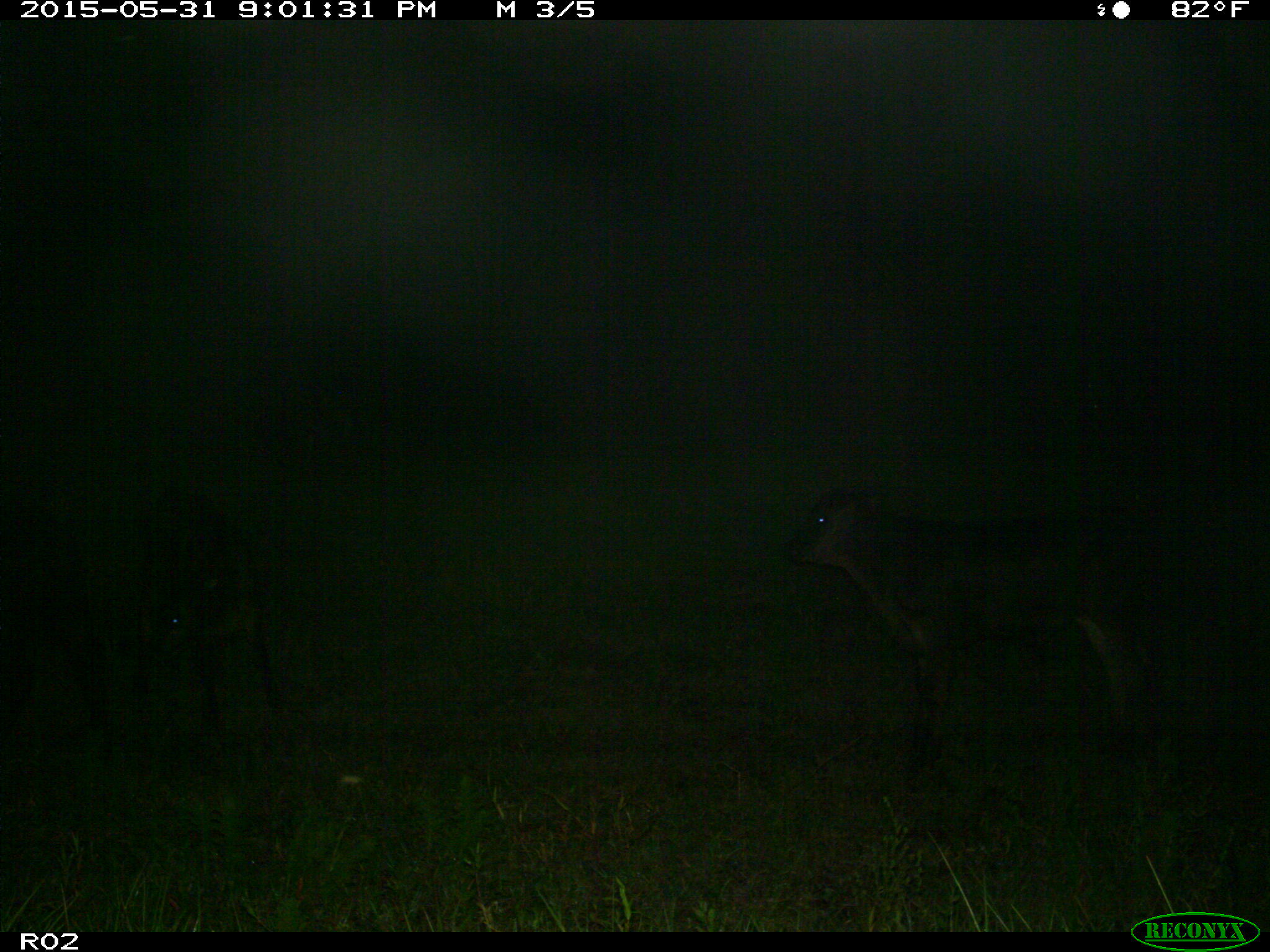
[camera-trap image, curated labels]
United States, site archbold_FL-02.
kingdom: Animalia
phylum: Chordata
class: Mammalia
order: Artiodactyla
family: Bovidae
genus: Bos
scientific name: Bos taurus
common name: domestic cow